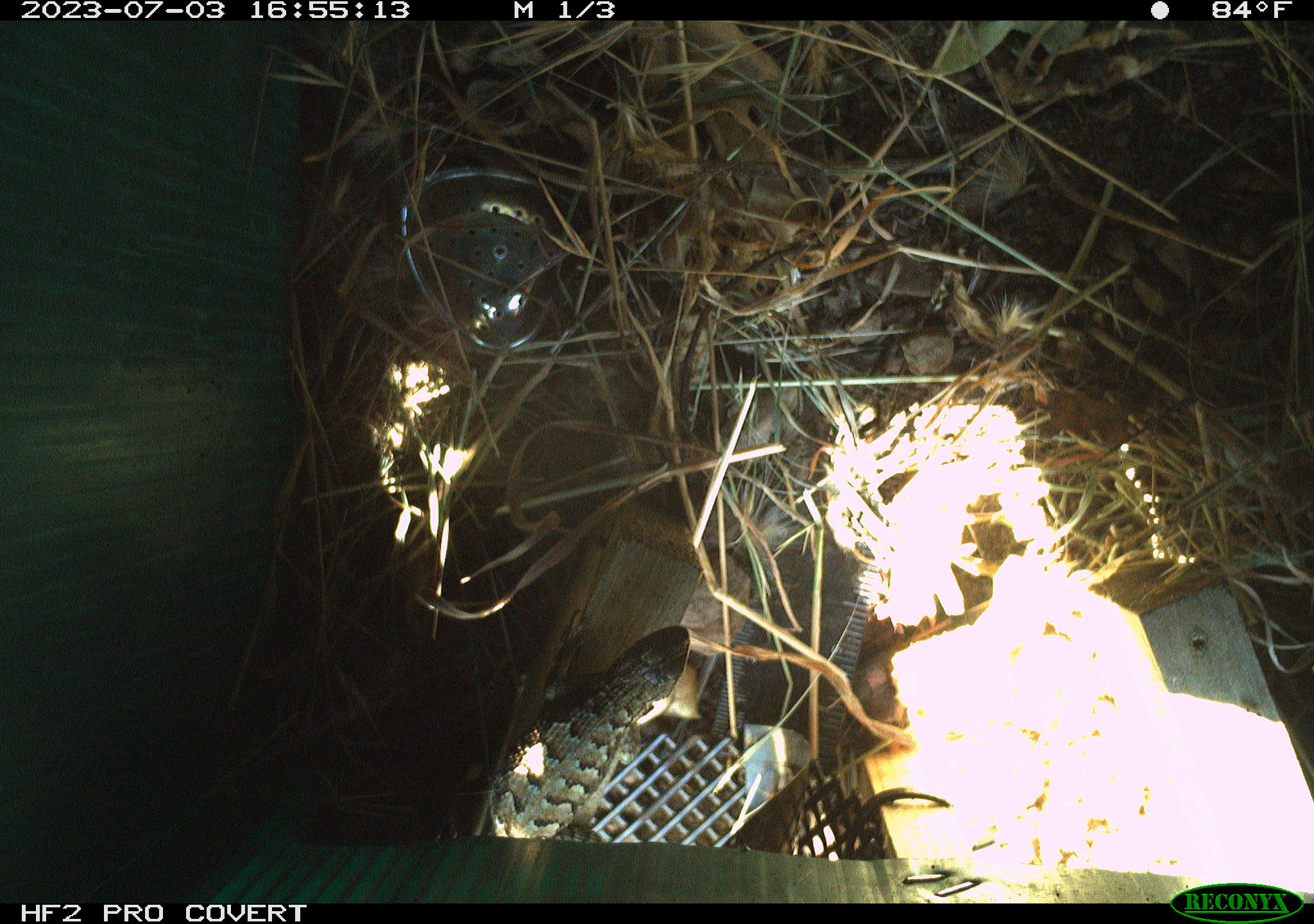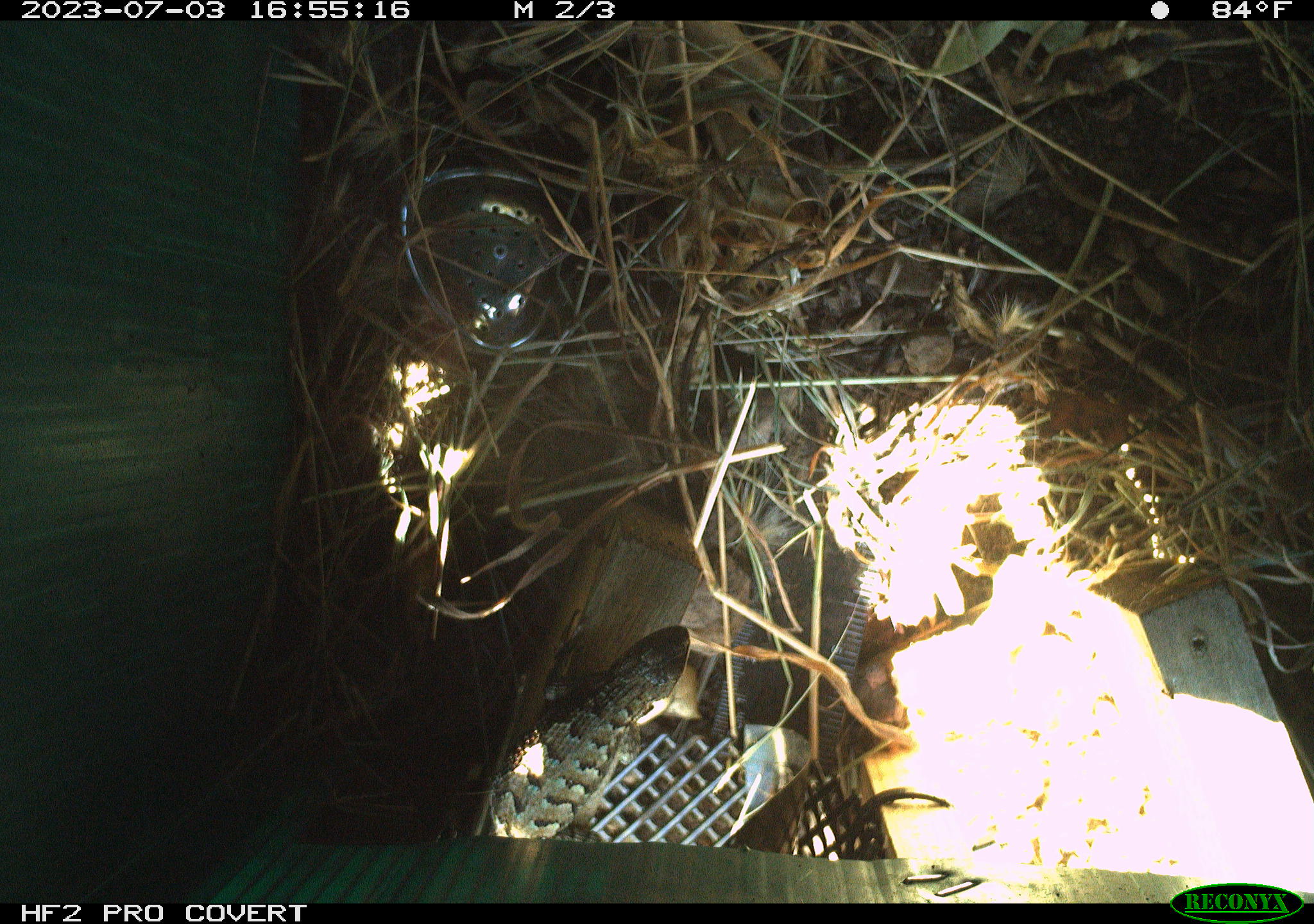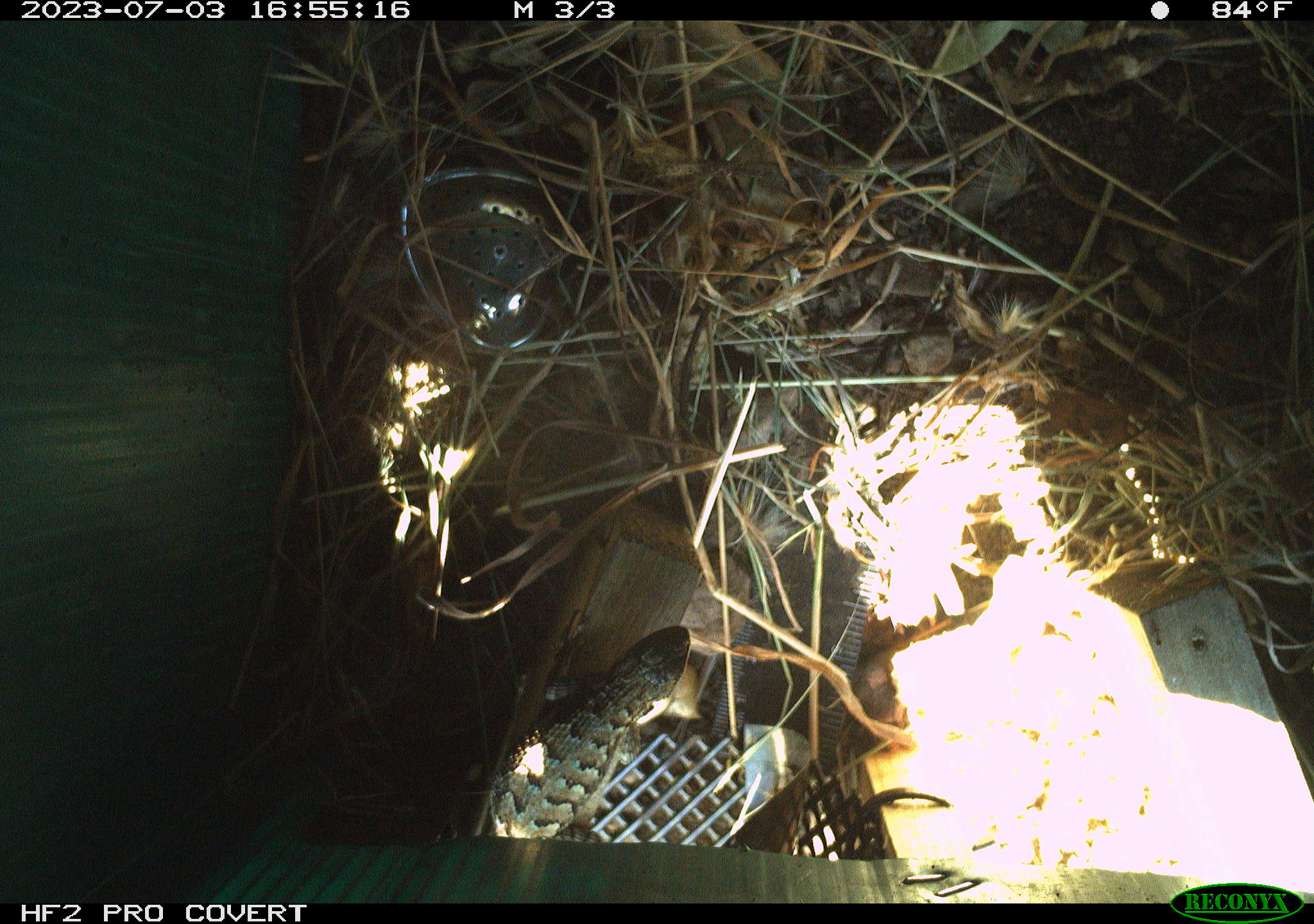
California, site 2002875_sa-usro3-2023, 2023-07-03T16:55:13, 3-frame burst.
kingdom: Animalia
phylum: Chordata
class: Reptilia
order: Squamata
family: Phrynosomatidae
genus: Sceloporus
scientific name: Sceloporus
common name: spiny lizards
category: sceloporus species